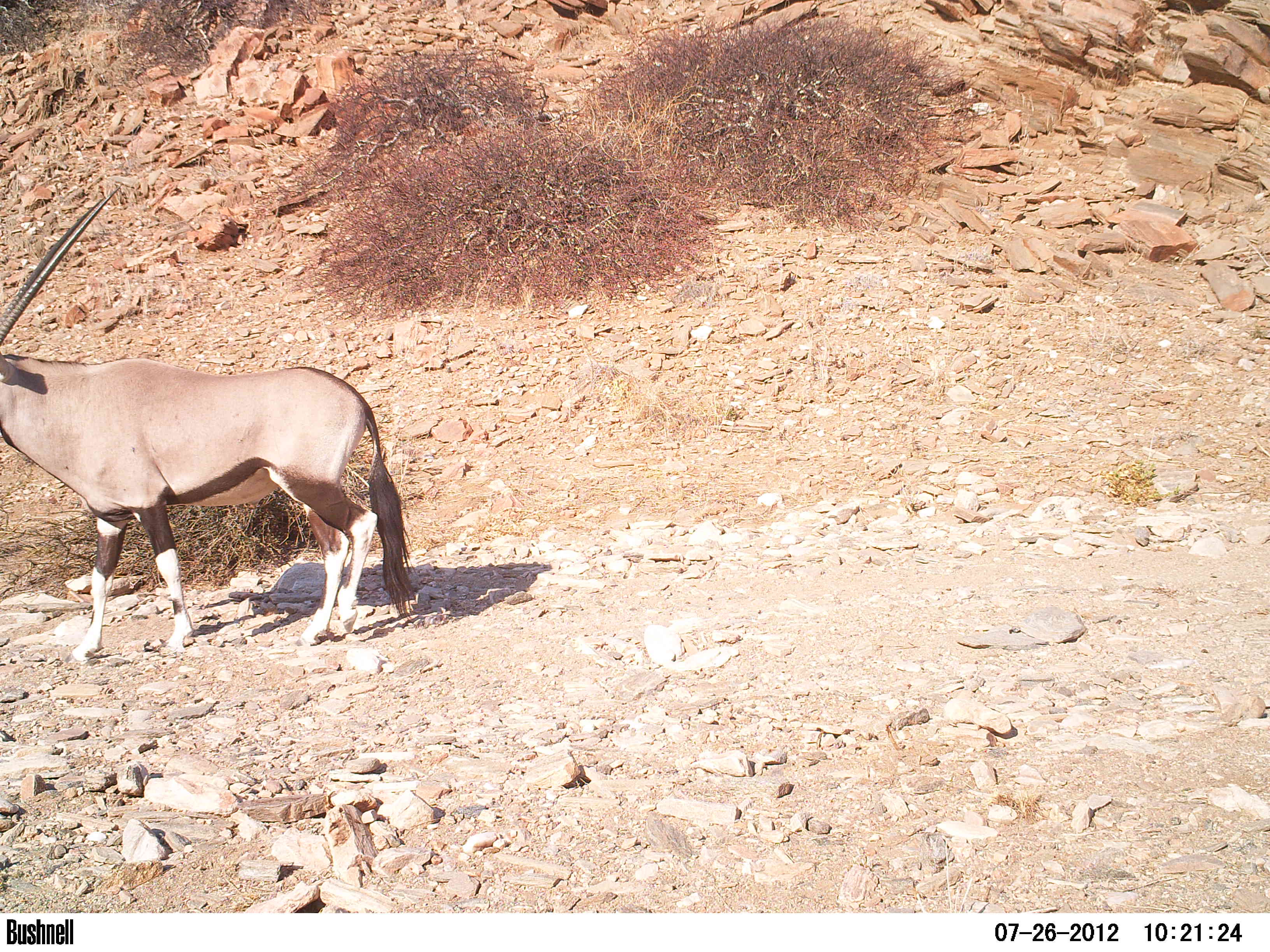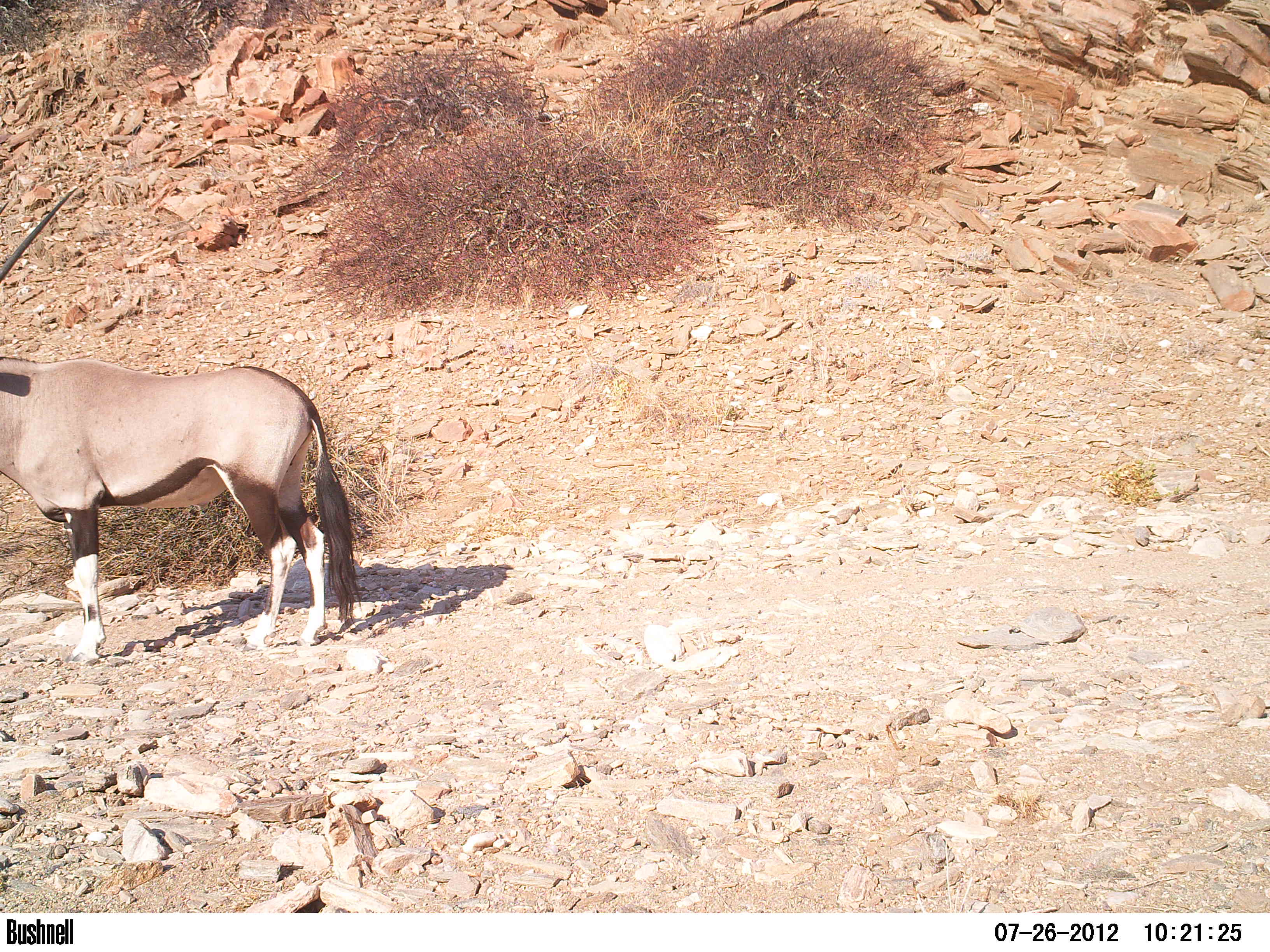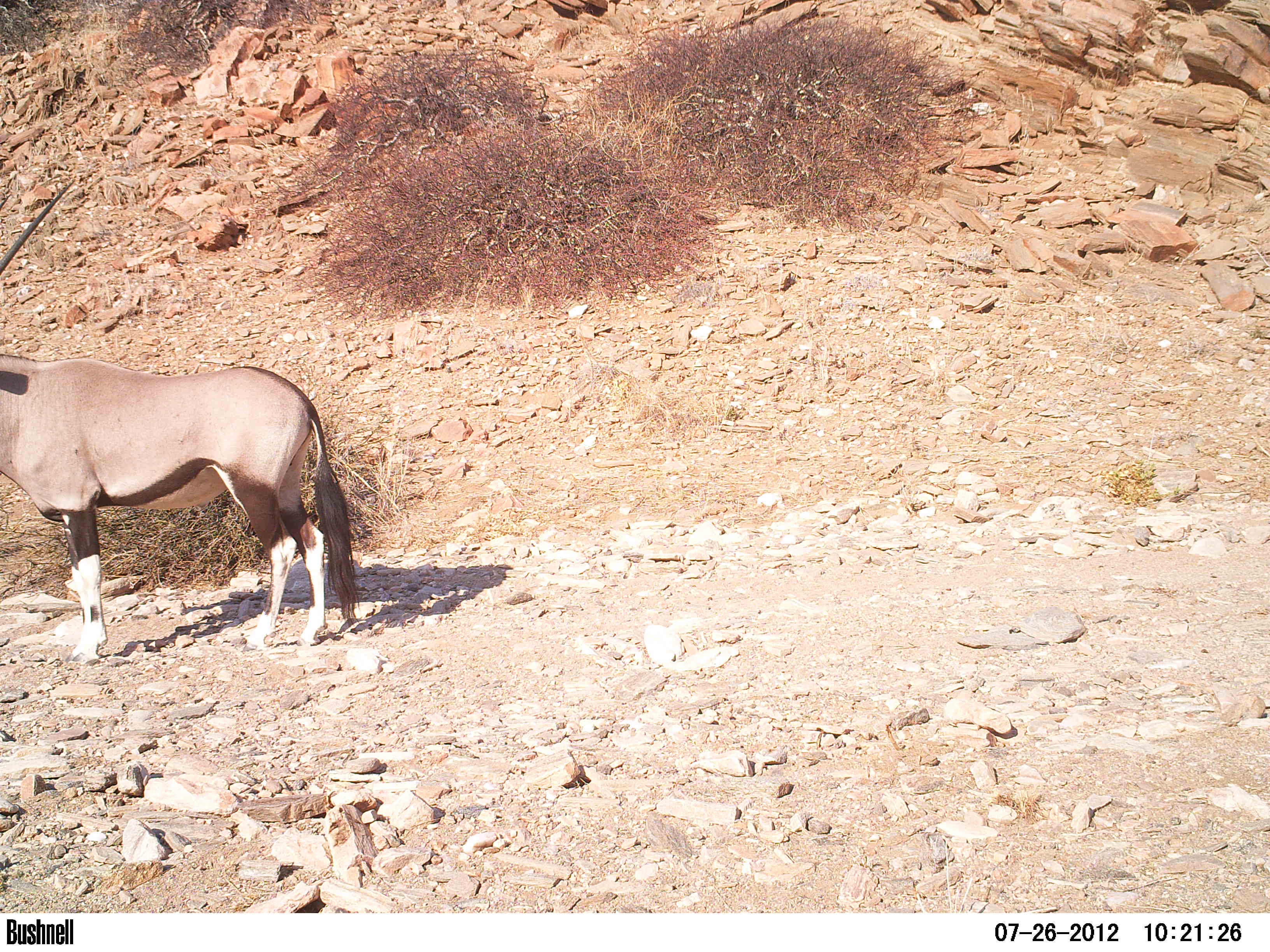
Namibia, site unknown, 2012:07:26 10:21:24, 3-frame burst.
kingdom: Animalia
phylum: Chordata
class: Mammalia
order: Artiodactyla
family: Bovidae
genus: Oryx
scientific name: Oryx gazella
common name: gemsbok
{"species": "Oryx gazella (gemsbok)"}